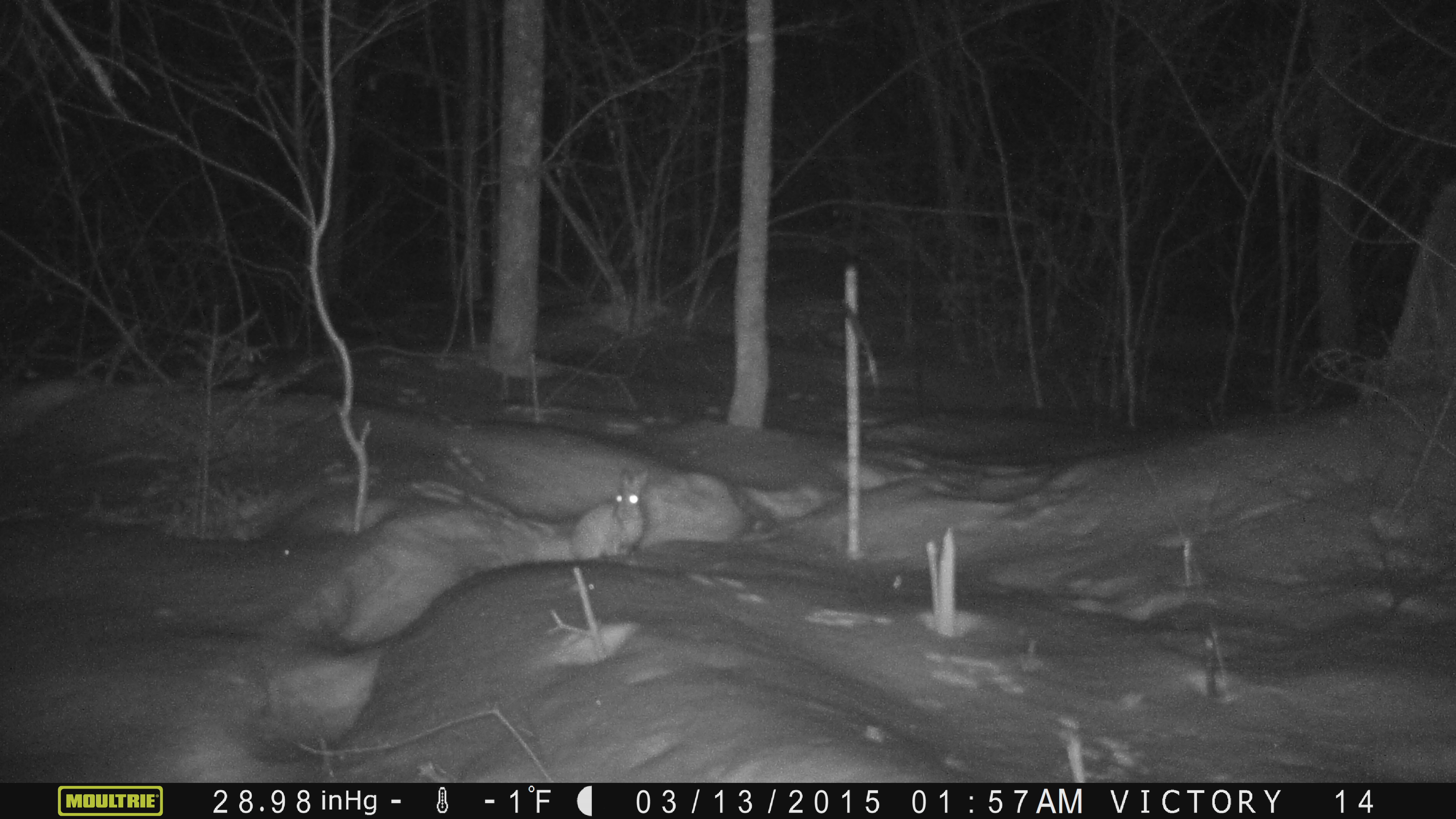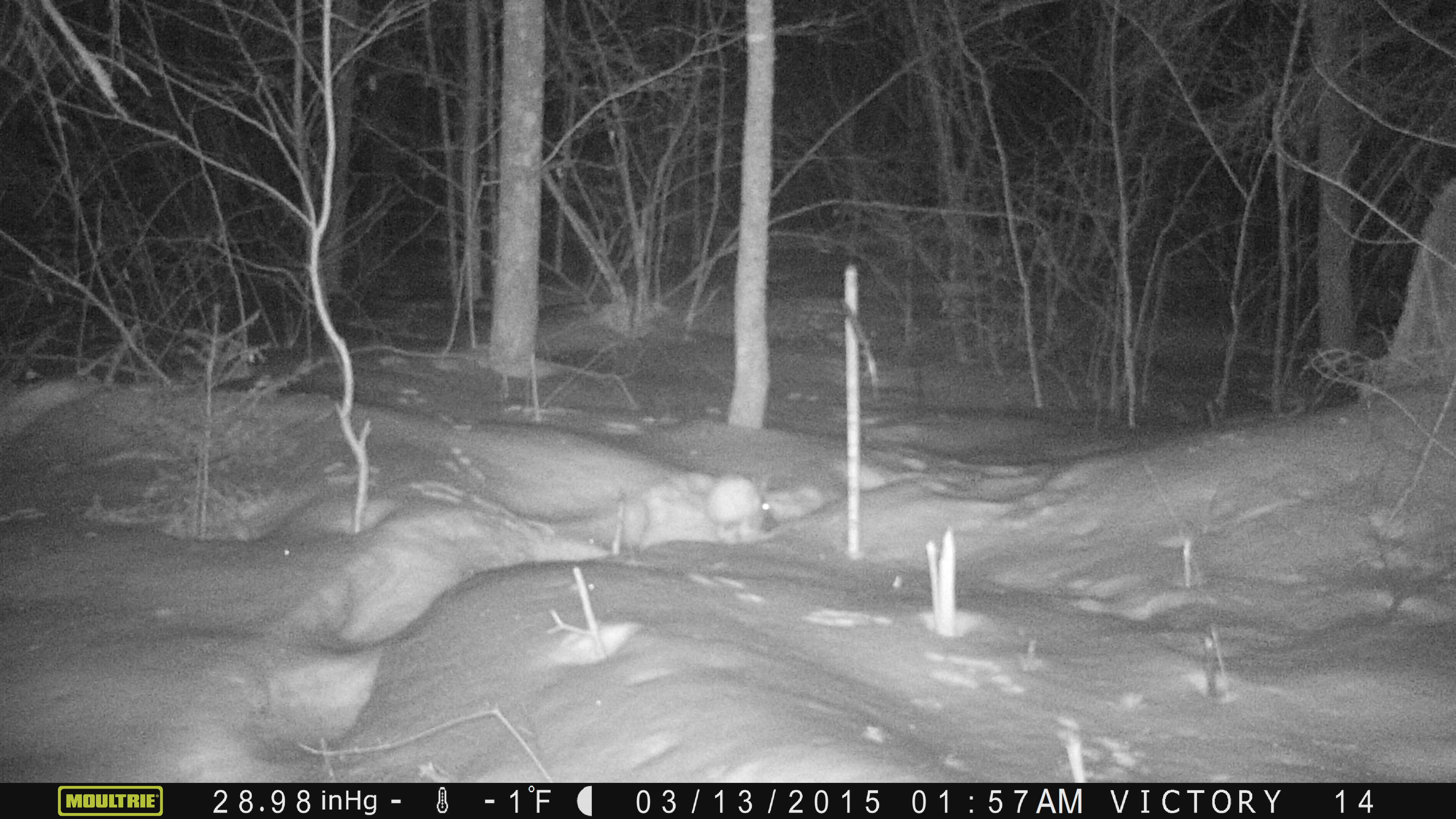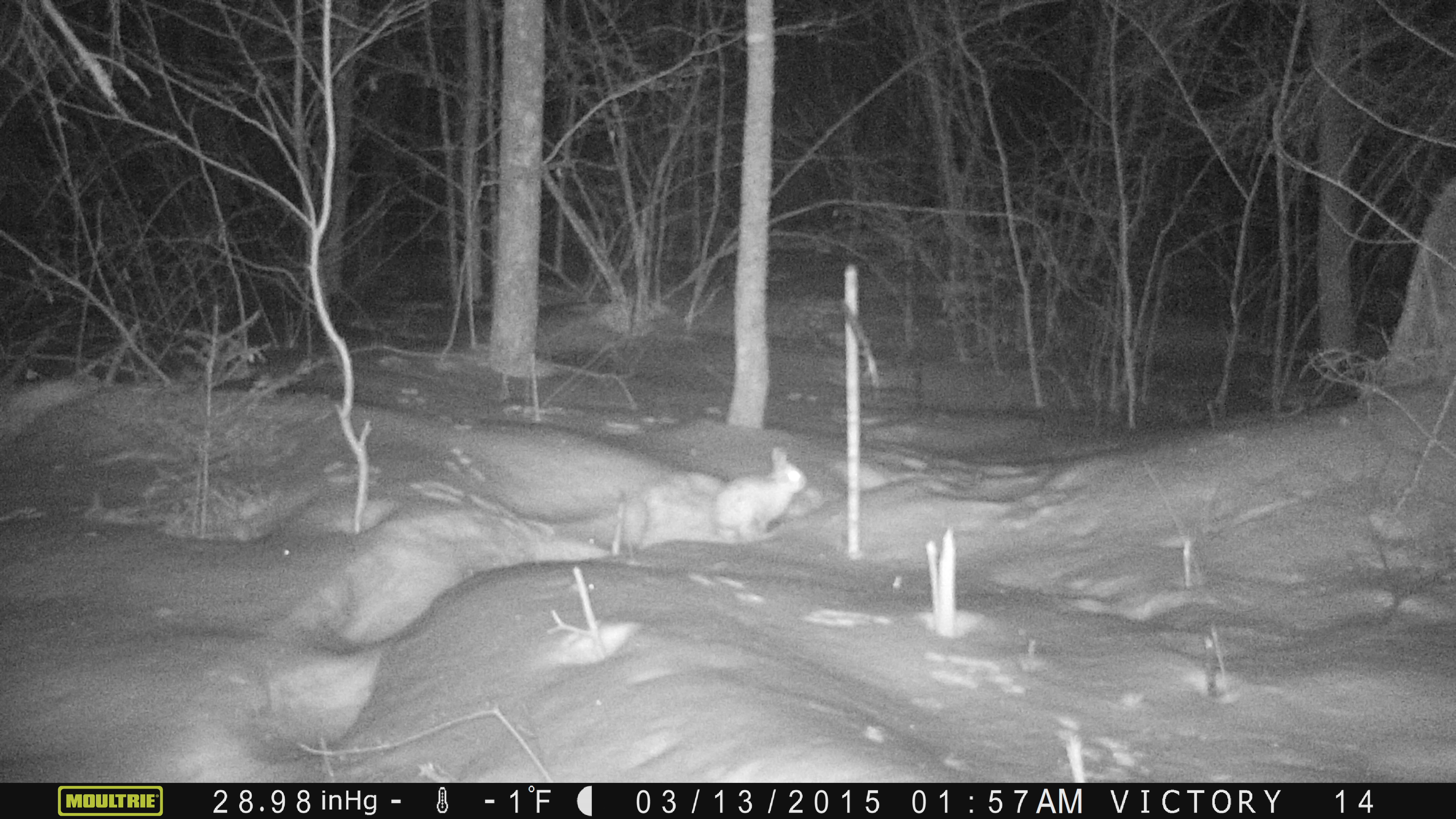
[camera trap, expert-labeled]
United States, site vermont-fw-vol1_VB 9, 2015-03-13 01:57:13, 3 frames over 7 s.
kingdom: Animalia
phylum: Chordata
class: Mammalia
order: Lagomorpha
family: Leporidae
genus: Lepus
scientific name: Lepus americanus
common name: snowshoe hare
Snowshoe hare (Lepus americanus).